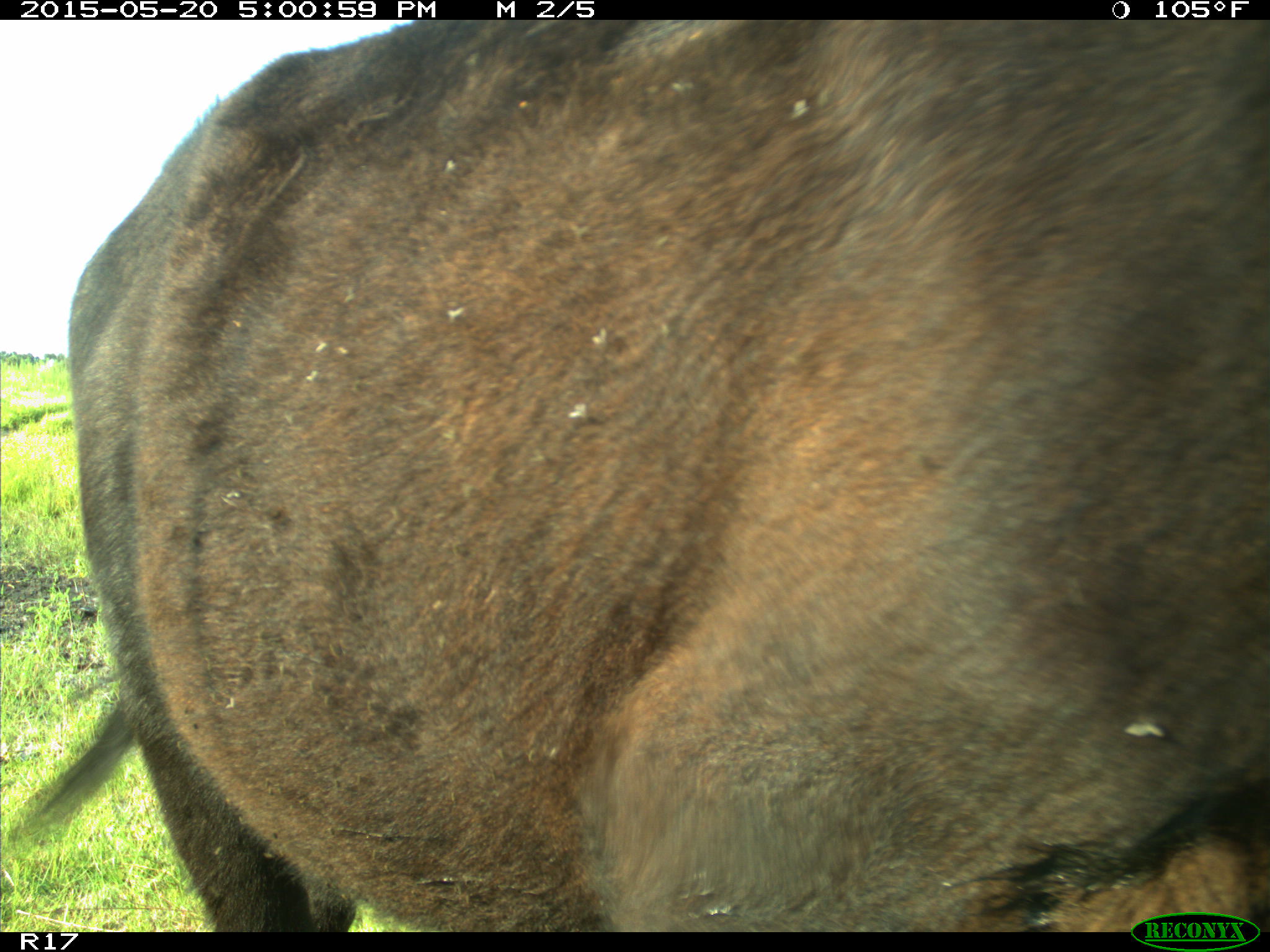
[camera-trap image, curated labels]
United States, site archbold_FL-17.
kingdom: Animalia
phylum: Chordata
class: Mammalia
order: Artiodactyla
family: Bovidae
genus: Bos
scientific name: Bos taurus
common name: domestic cow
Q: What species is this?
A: Bos taurus (domestic cow).